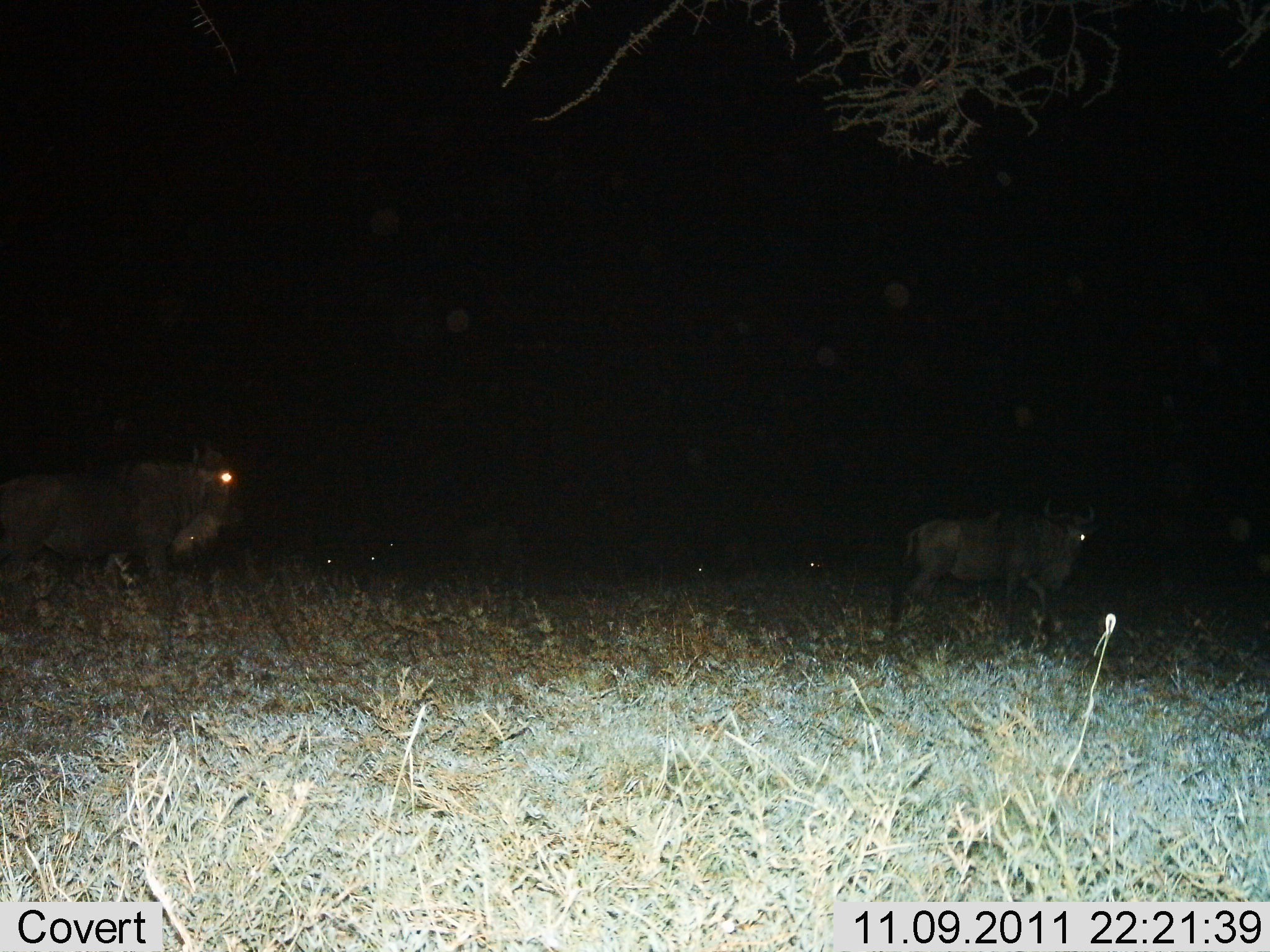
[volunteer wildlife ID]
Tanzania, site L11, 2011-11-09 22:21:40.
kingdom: Animalia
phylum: Chordata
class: Mammalia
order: Artiodactyla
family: Bovidae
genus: Connochaetes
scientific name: Connochaetes taurinus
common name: blue wildebeest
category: wildebeest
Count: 2.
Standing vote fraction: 33%.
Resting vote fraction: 8%.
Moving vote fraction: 58%.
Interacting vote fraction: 0%.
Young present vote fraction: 0%.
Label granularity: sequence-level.